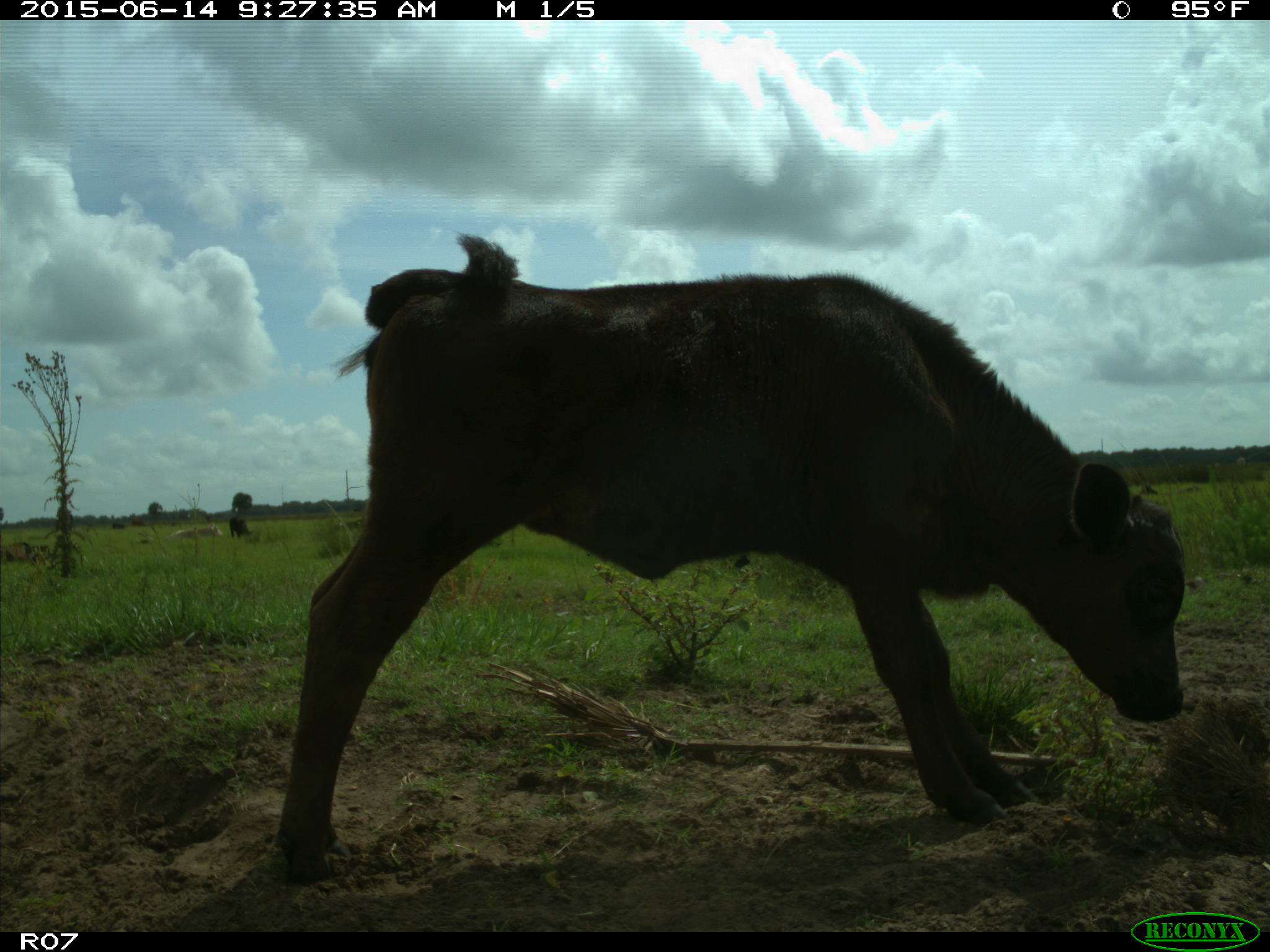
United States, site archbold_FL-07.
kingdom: Animalia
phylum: Chordata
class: Mammalia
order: Artiodactyla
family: Bovidae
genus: Bos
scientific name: Bos taurus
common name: domestic cow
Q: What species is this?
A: Bos taurus (domestic cow).